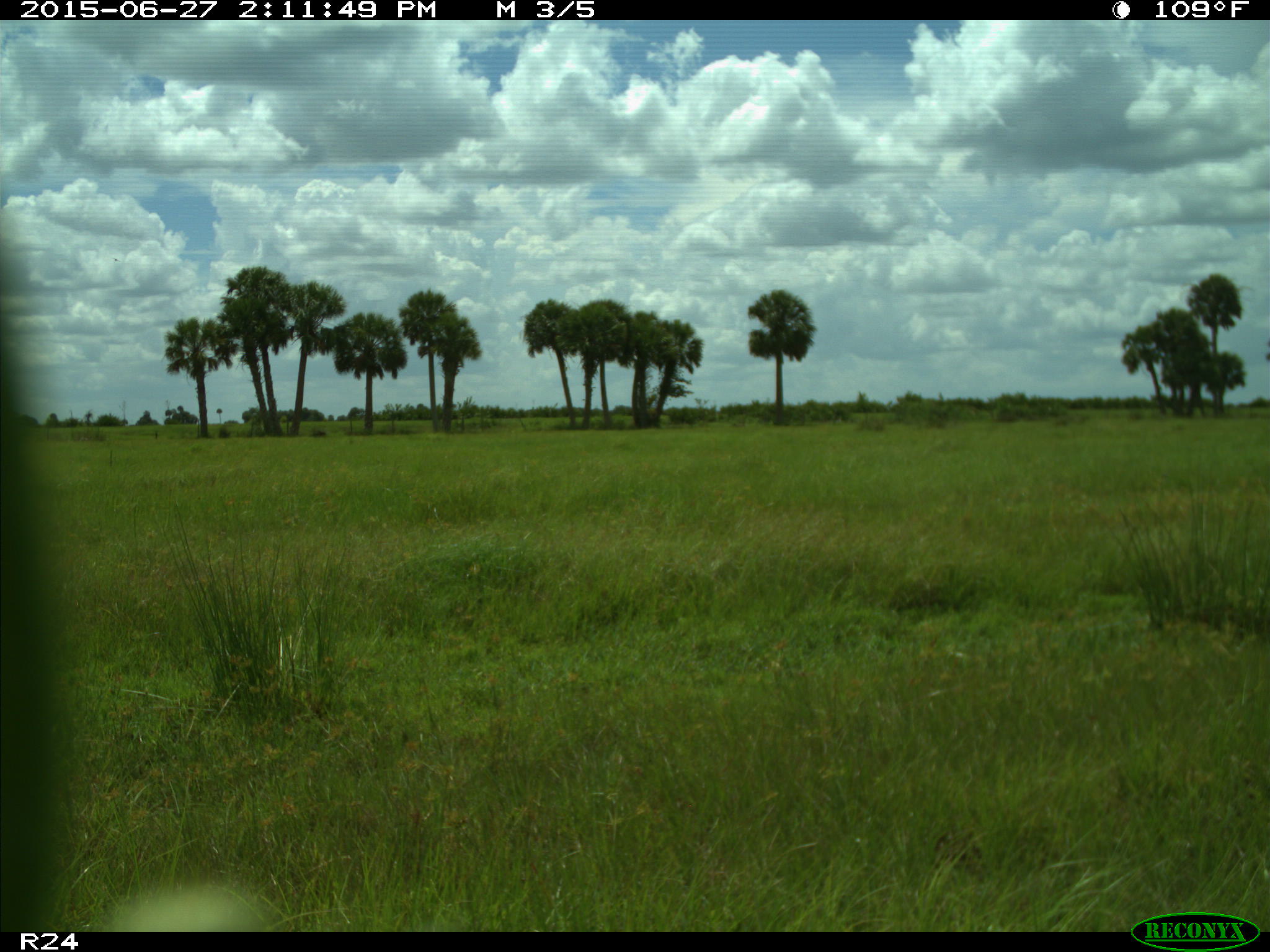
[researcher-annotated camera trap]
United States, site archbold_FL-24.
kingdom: Animalia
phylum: Chordata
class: Mammalia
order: Artiodactyla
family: Bovidae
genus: Bos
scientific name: Bos taurus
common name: domestic cow